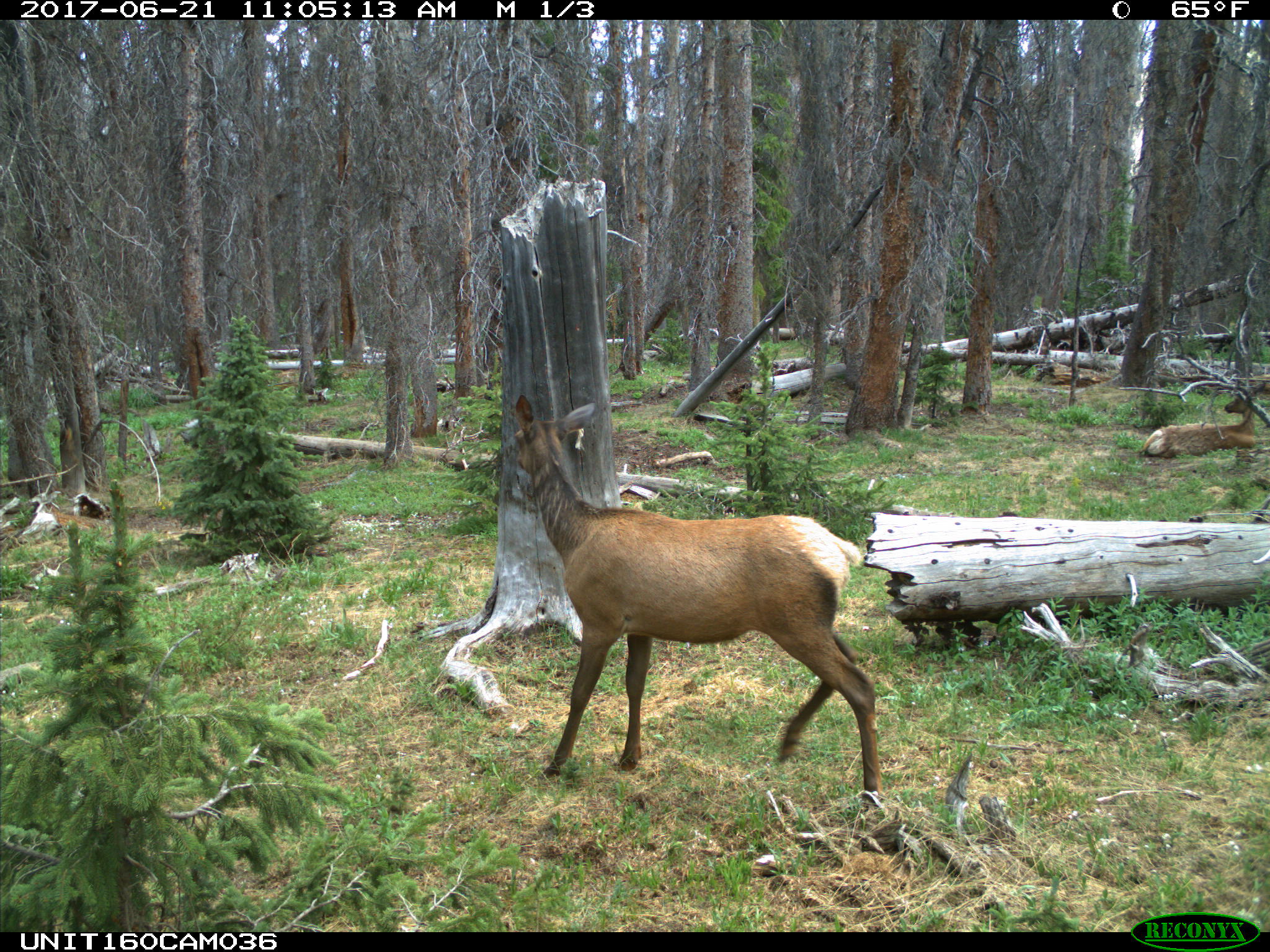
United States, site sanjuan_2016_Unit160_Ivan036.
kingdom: Animalia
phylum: Chordata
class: Mammalia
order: Artiodactyla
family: Cervidae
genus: Cervus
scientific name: Cervus elaphus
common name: red deer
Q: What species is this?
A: Cervus elaphus (red deer).